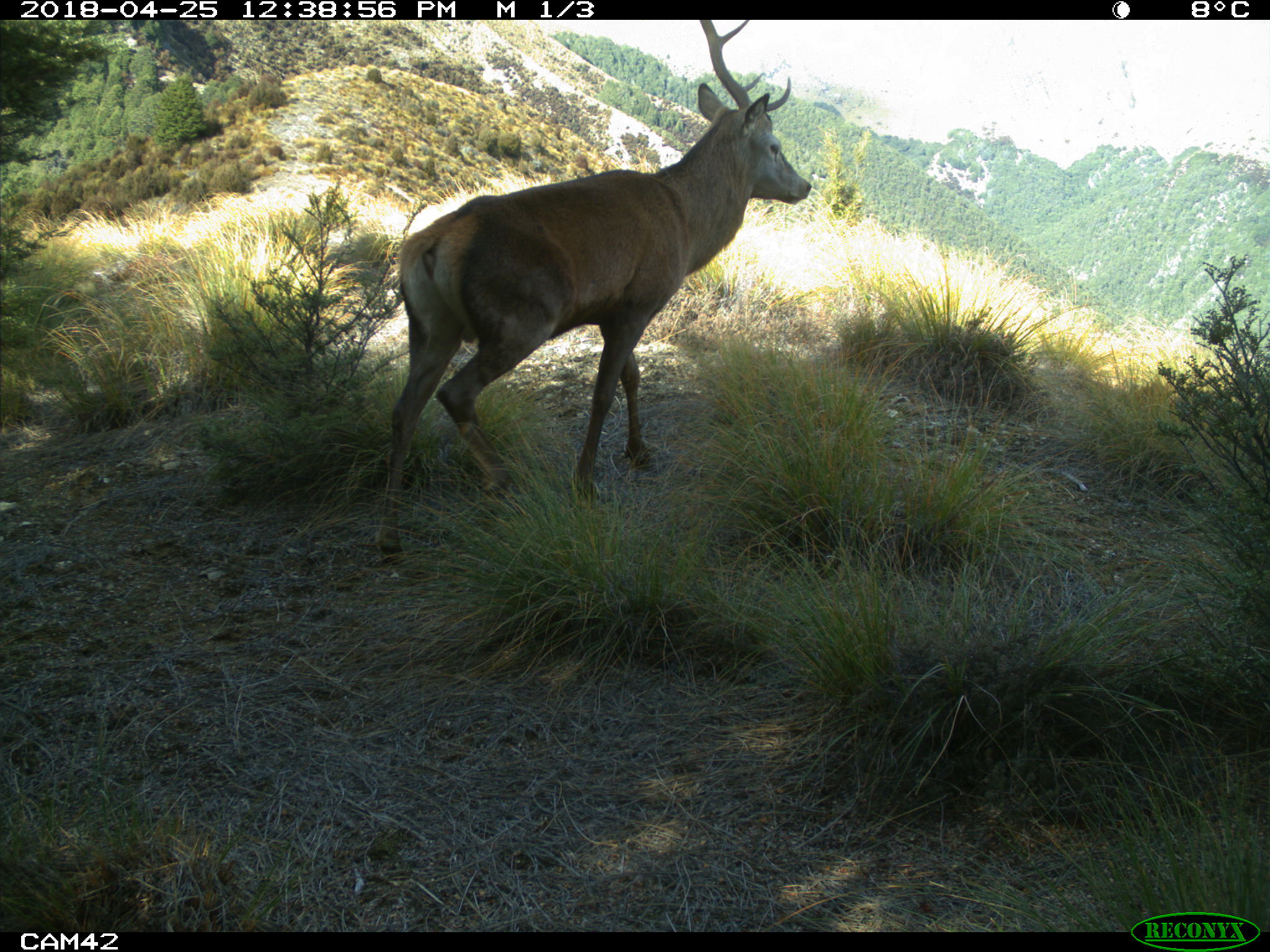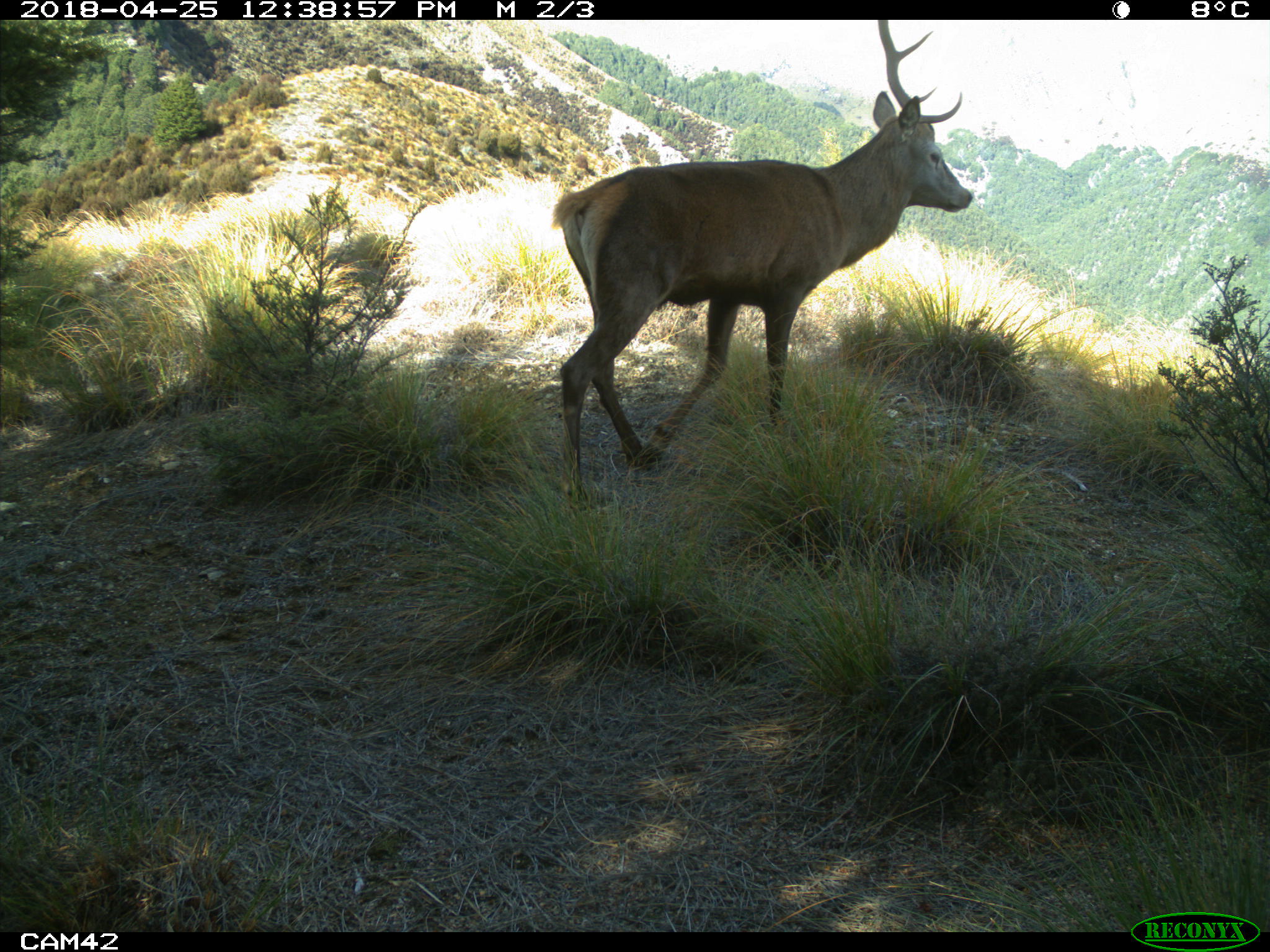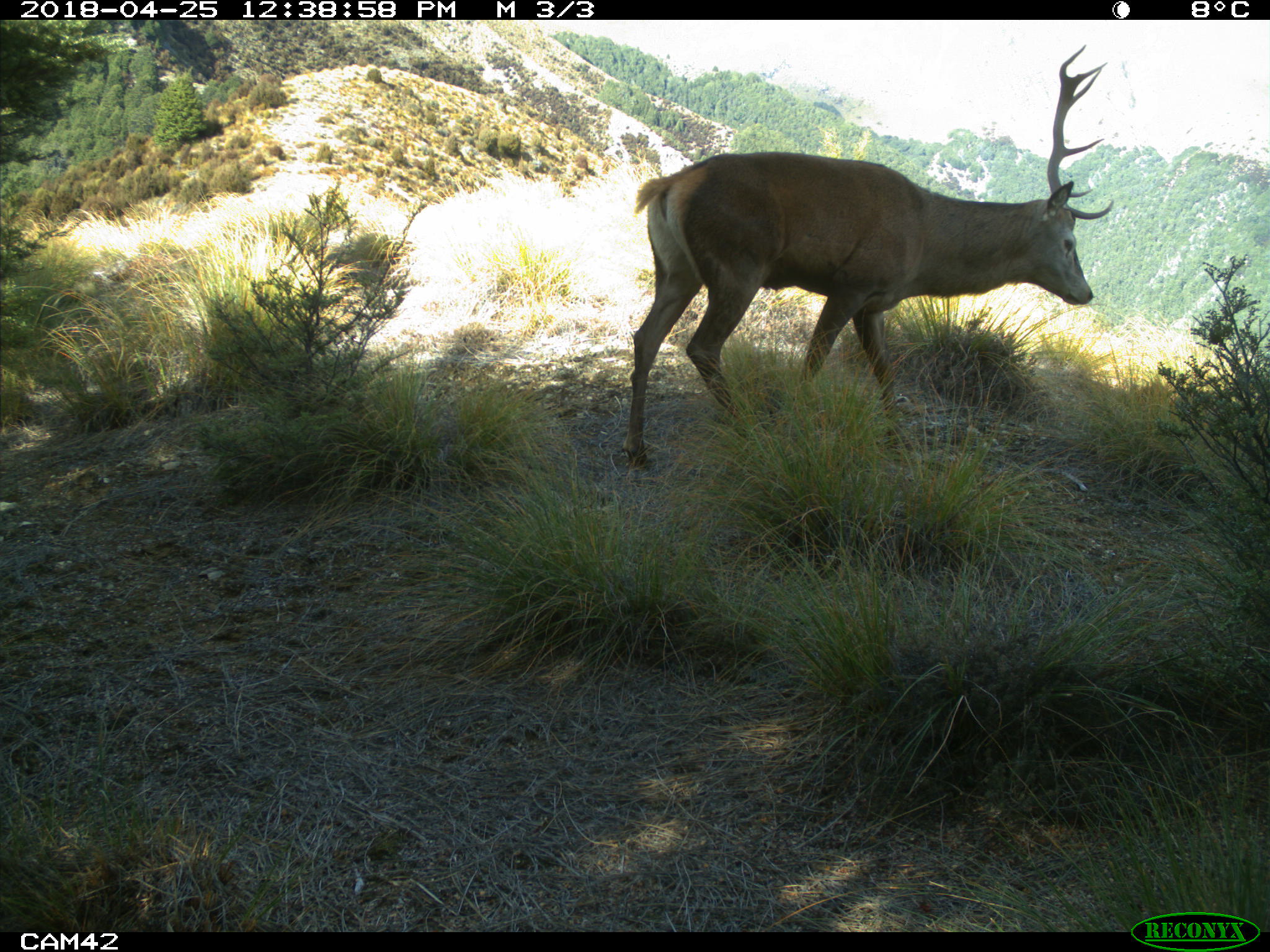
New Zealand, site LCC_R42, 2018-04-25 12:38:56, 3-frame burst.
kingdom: Animalia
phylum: Chordata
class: Mammalia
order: Artiodactyla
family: Cervidae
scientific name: Cervidae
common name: deer